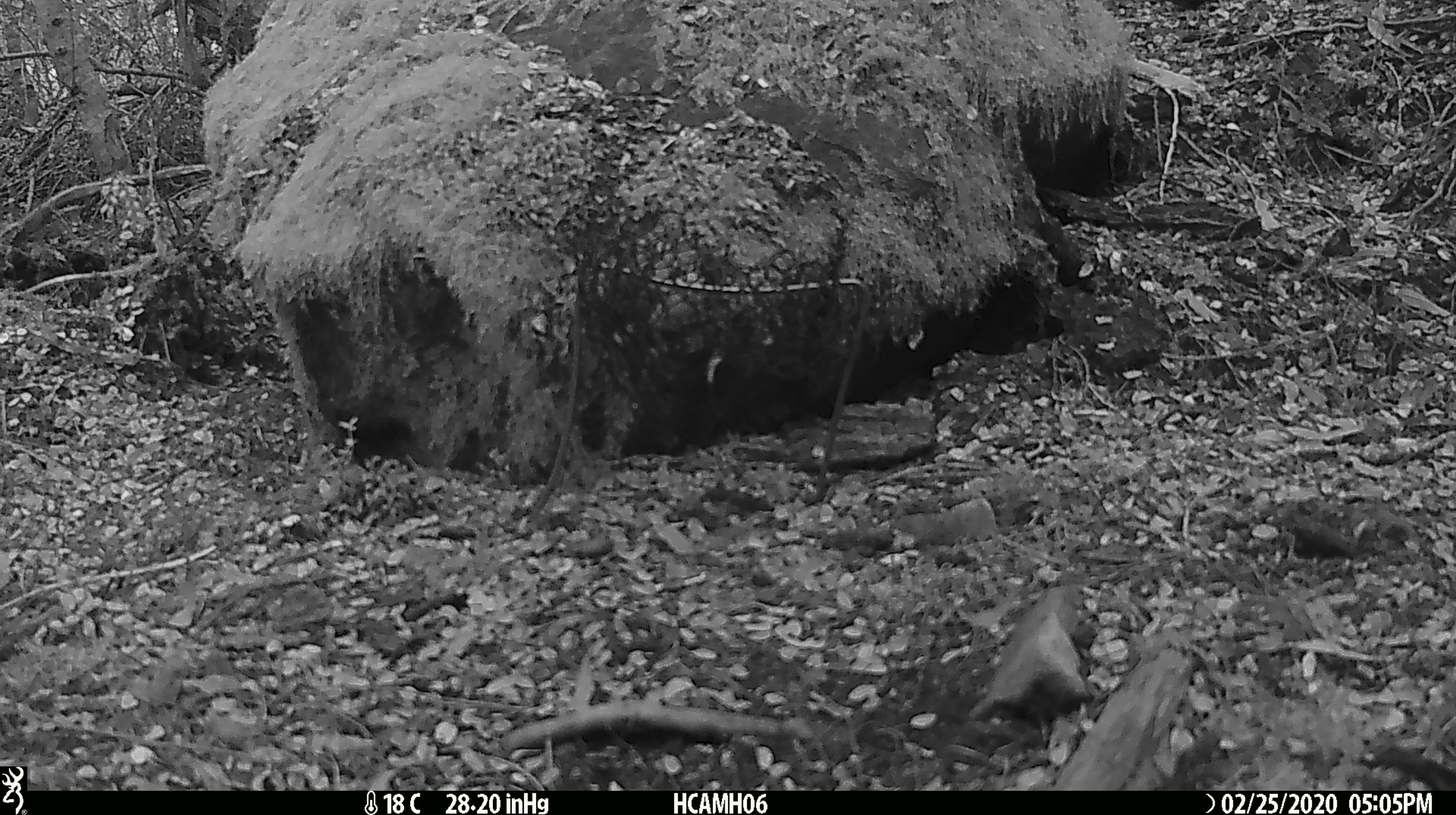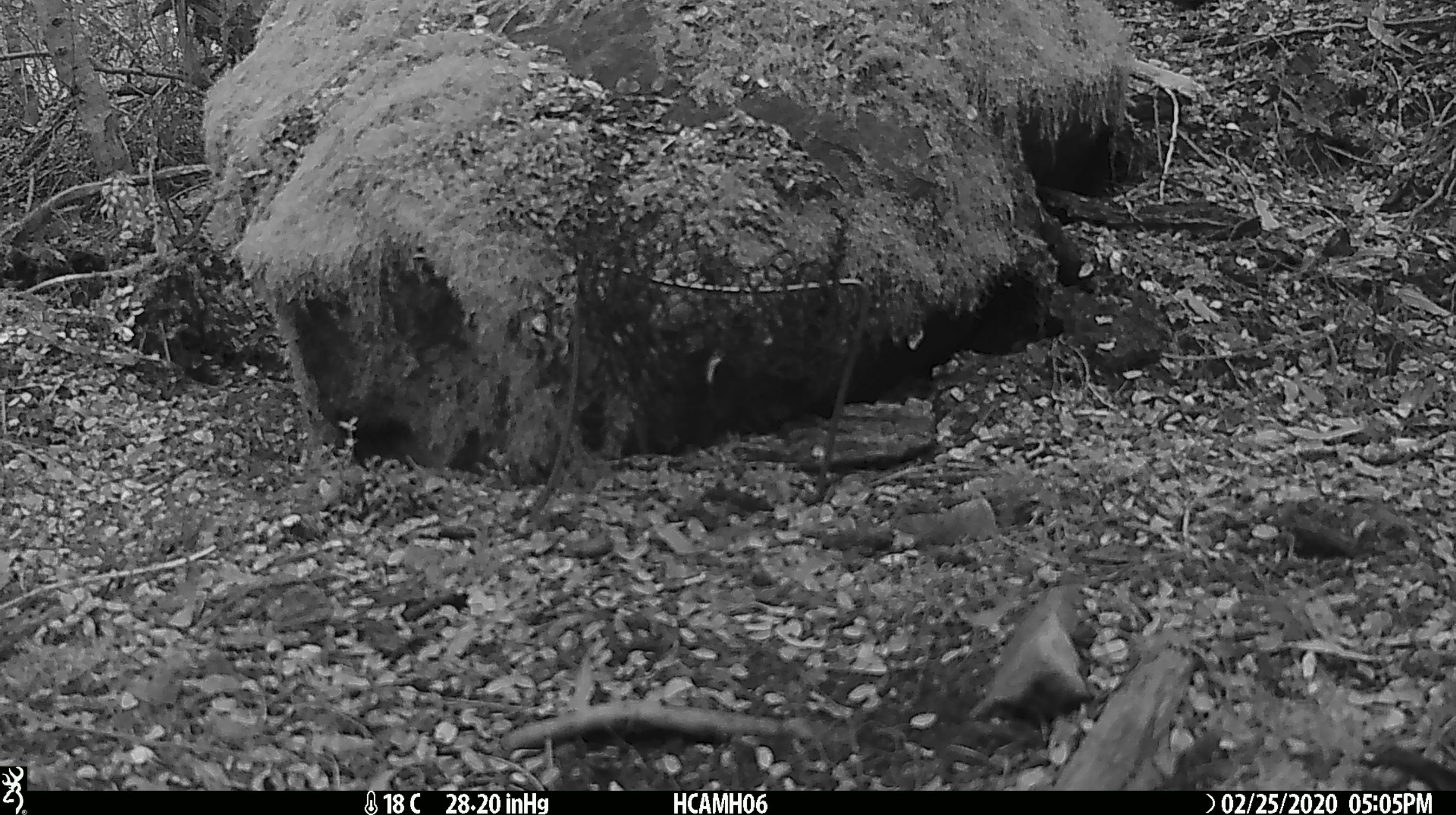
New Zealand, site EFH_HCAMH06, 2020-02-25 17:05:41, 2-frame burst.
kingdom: Animalia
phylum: Chordata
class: Mammalia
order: Rodentia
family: Muridae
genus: Mus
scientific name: Mus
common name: mouse